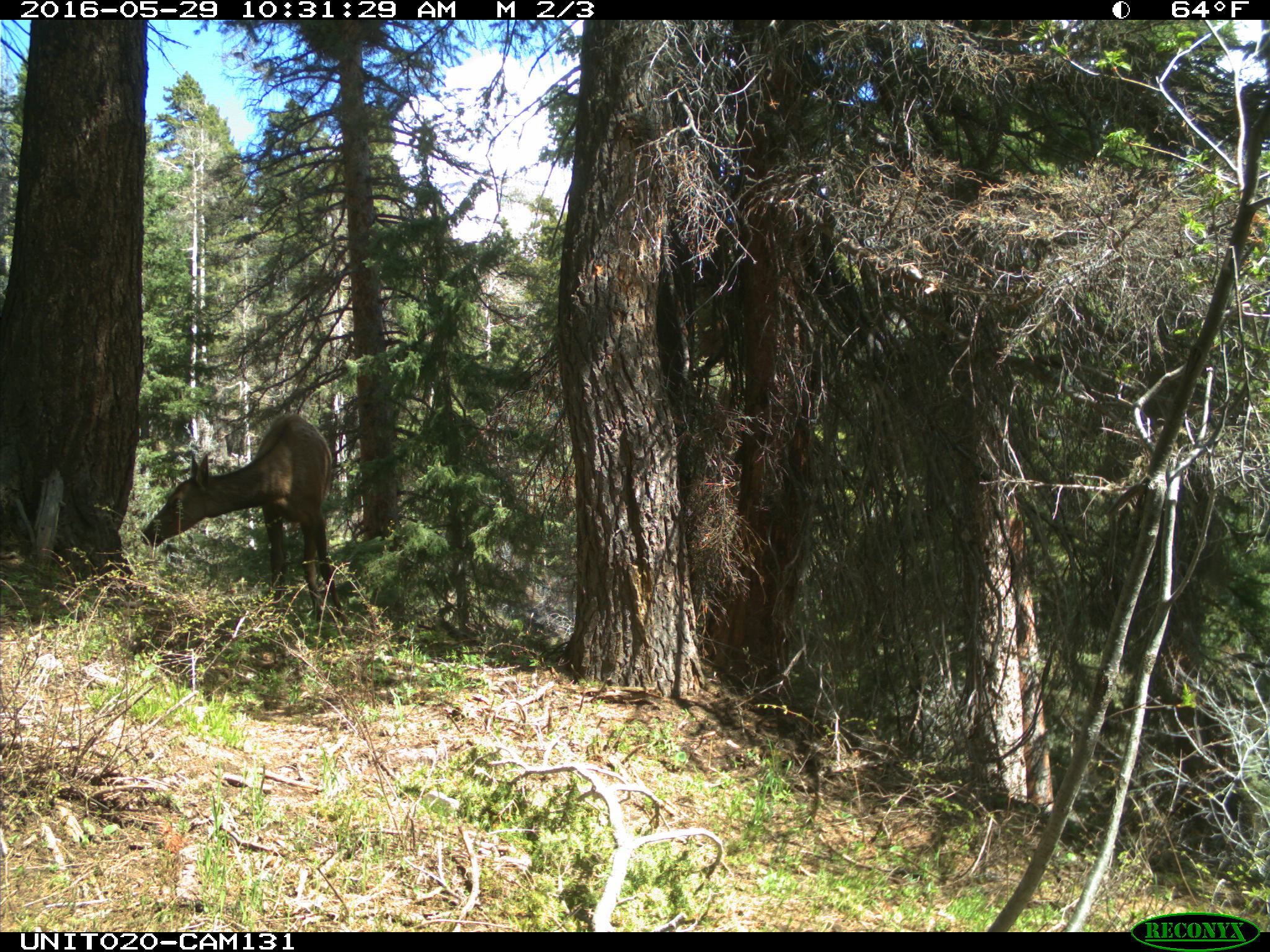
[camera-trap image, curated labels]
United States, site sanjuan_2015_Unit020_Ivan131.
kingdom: Animalia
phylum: Chordata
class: Mammalia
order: Artiodactyla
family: Cervidae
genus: Cervus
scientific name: Cervus elaphus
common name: red deer